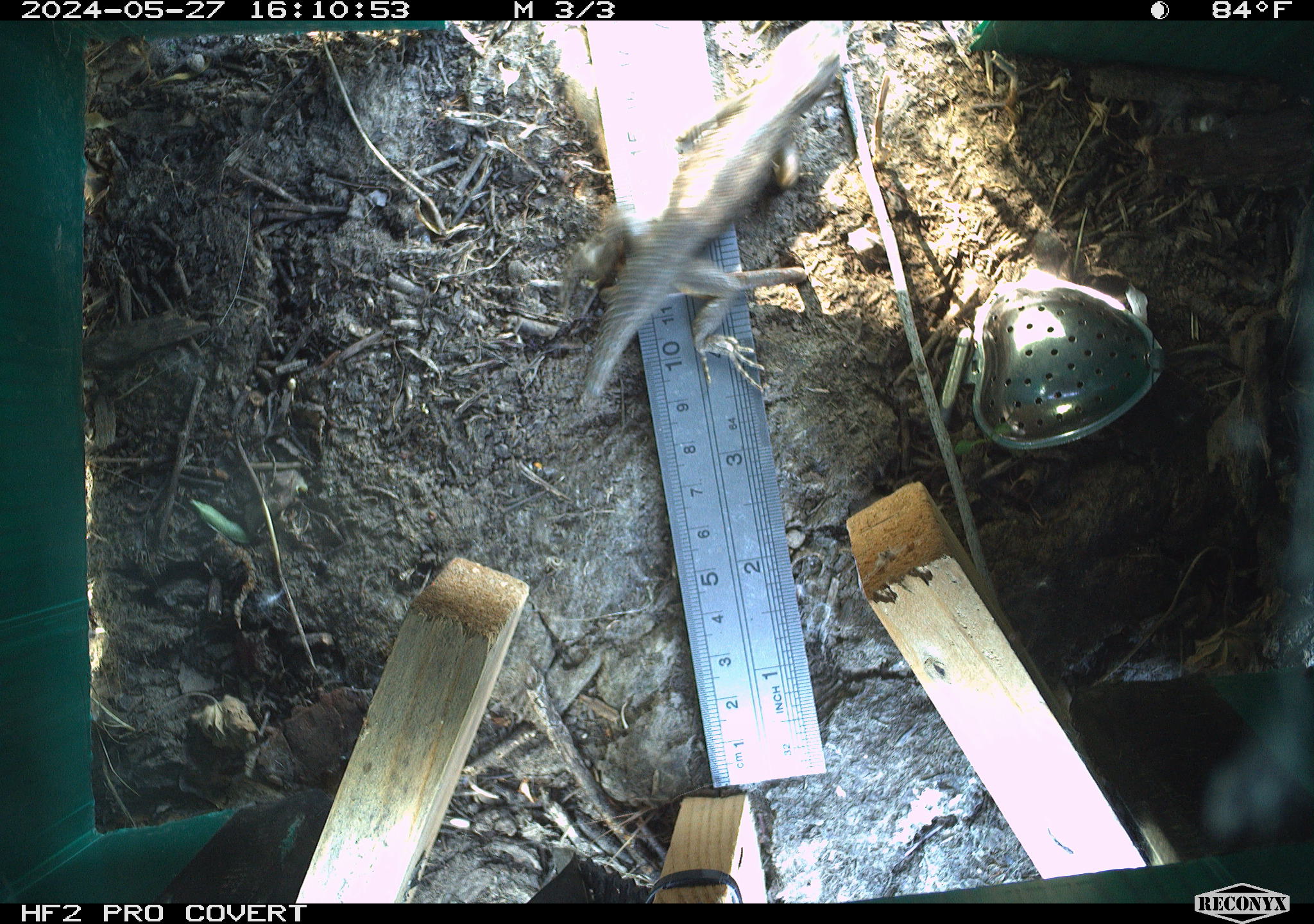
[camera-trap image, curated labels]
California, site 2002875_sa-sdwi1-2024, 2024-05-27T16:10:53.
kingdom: Animalia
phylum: Chordata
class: Reptilia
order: Squamata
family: Phrynosomatidae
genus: Sceloporus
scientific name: Sceloporus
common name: spiny lizards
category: sceloporus species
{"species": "sceloporus species (spiny lizards) (Sceloporus)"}